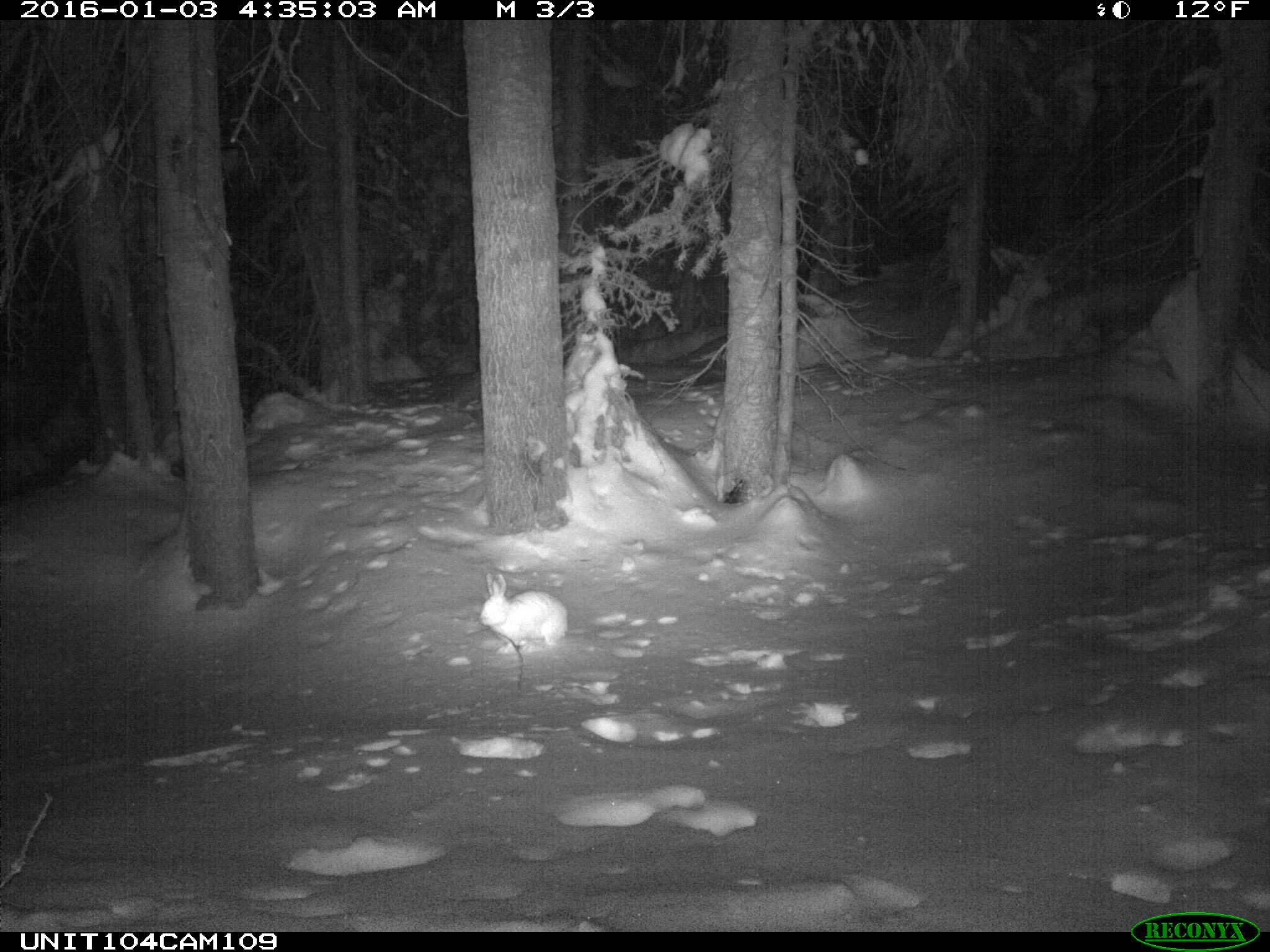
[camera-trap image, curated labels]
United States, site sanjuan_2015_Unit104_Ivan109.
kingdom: Animalia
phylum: Chordata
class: Mammalia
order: Lagomorpha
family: Leporidae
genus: Lepus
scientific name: Lepus americanus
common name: snowshoe hare